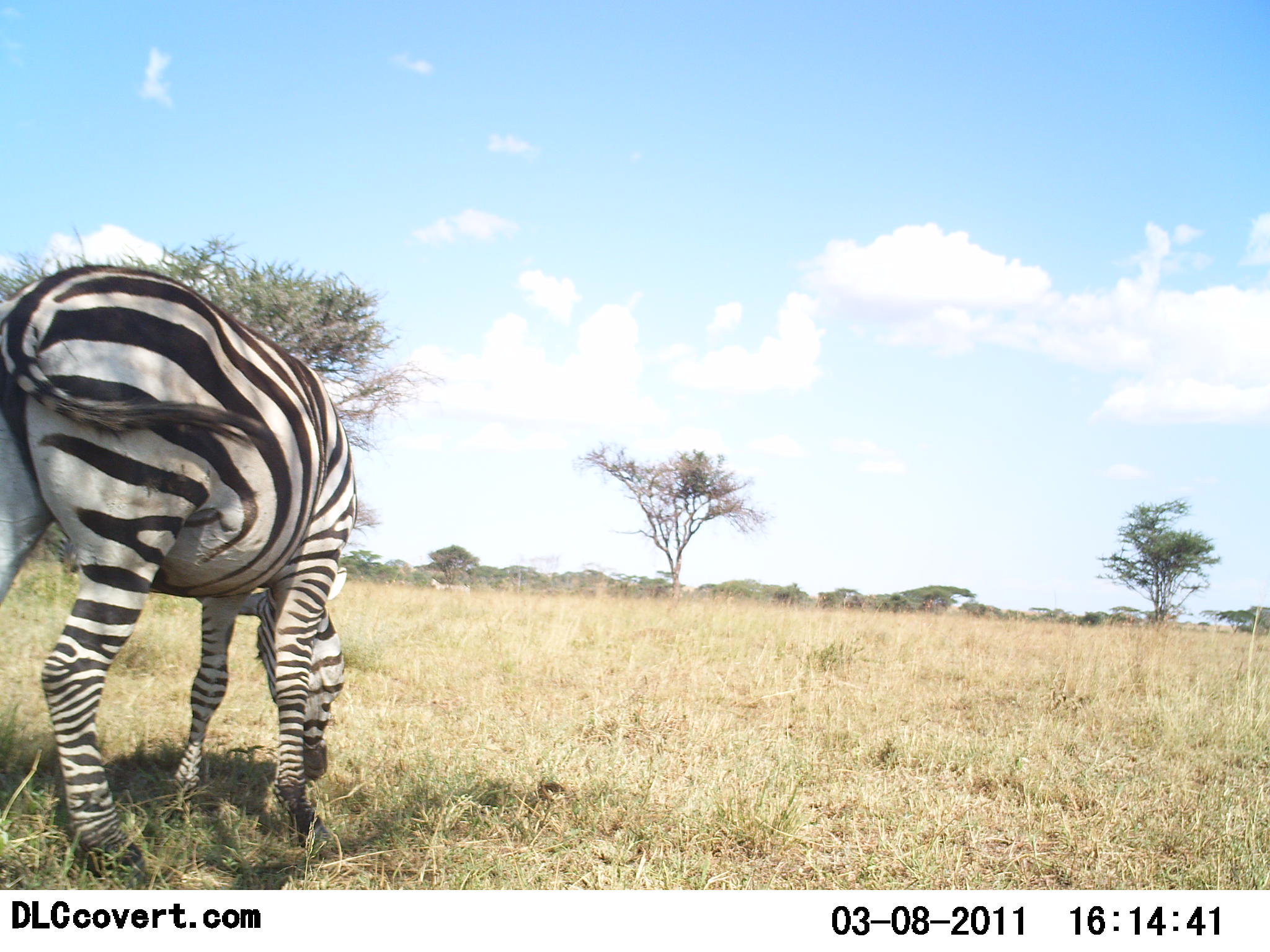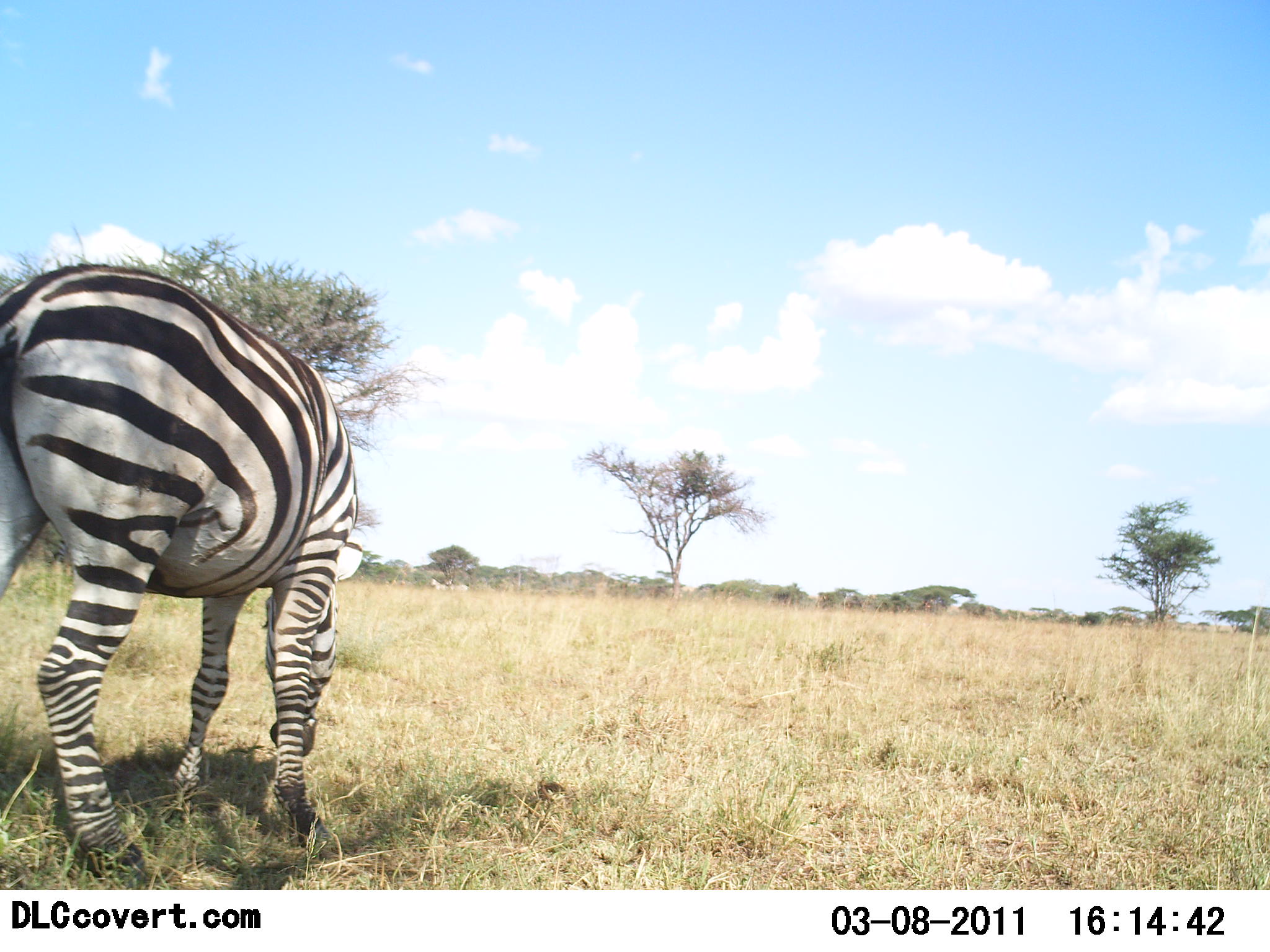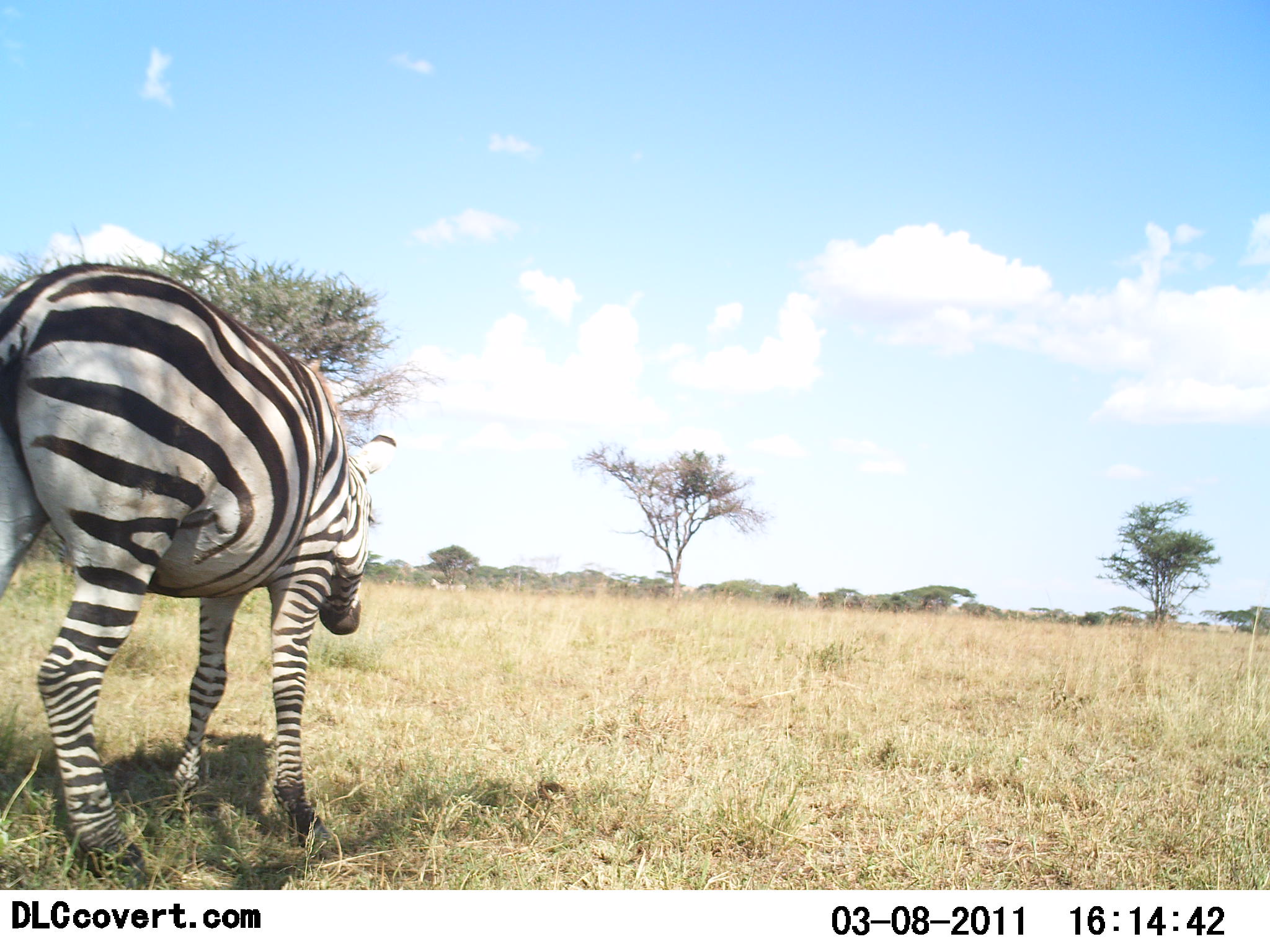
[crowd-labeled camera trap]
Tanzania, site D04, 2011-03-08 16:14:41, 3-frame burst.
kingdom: Animalia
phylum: Chordata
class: Mammalia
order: Perissodactyla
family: Equidae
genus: Equus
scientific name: Equus quagga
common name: plains zebra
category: zebra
Zebra (plains zebra) (Equus quagga), count 1. Behavior (volunteer vote fractions): standing 45%, resting 0%, moving 18%, interacting 0%. Young present (vote fraction): 0%. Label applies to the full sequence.